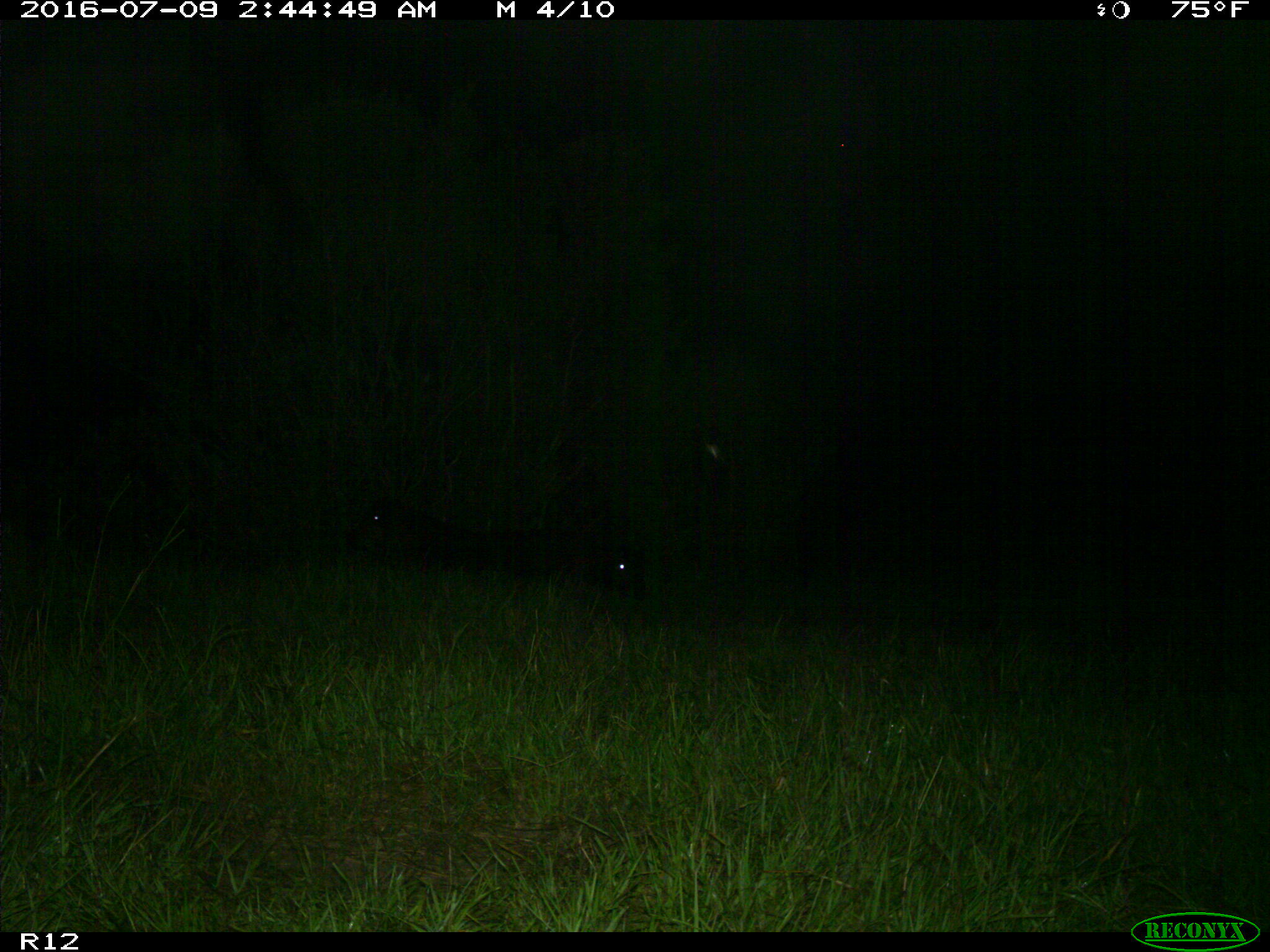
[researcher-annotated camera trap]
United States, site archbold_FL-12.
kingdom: Animalia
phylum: Chordata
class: Mammalia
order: Artiodactyla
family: Bovidae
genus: Bos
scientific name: Bos taurus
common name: domestic cow